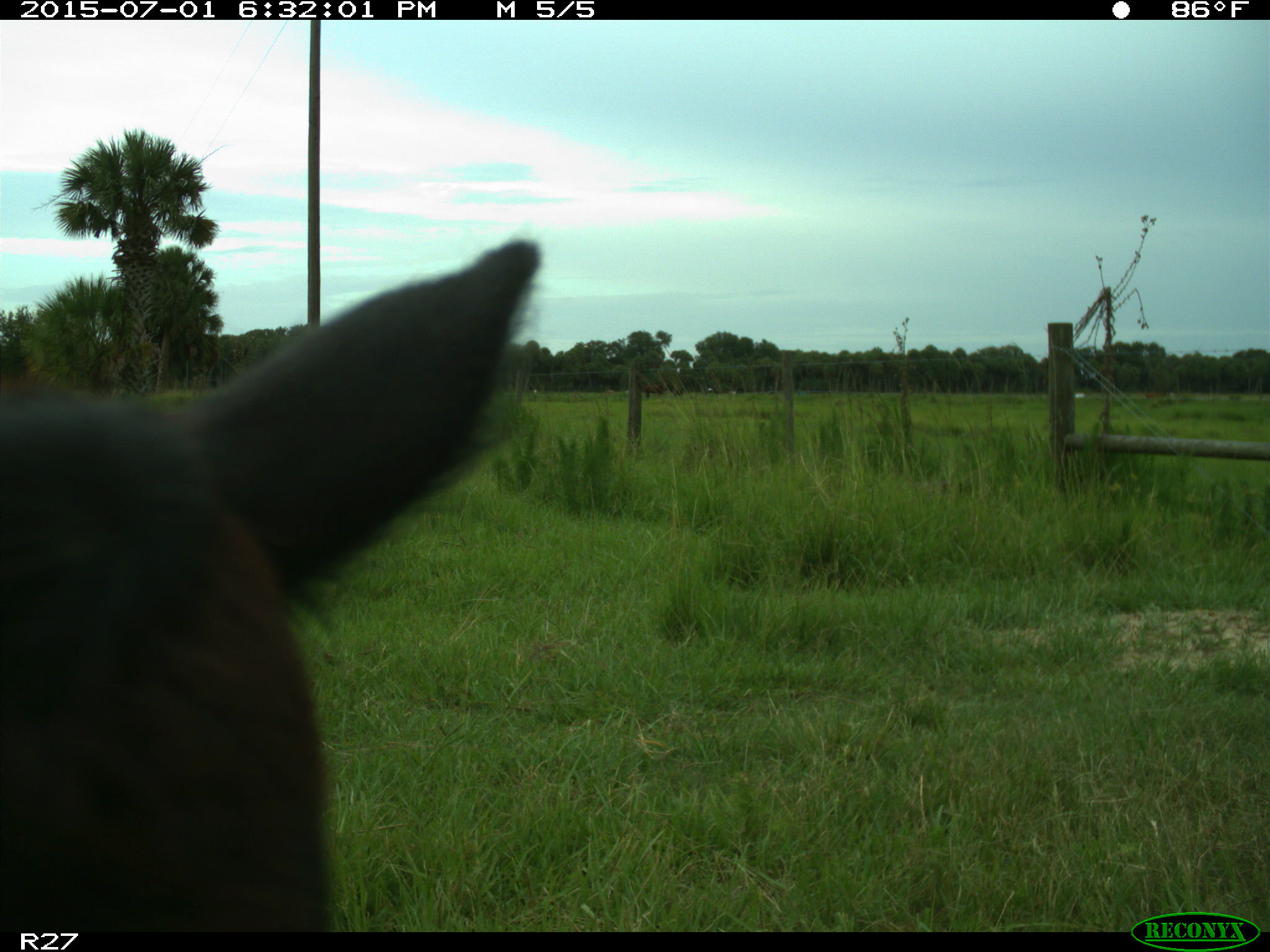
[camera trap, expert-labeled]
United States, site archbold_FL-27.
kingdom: Animalia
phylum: Chordata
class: Mammalia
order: Artiodactyla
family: Bovidae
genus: Bos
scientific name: Bos taurus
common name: domestic cow